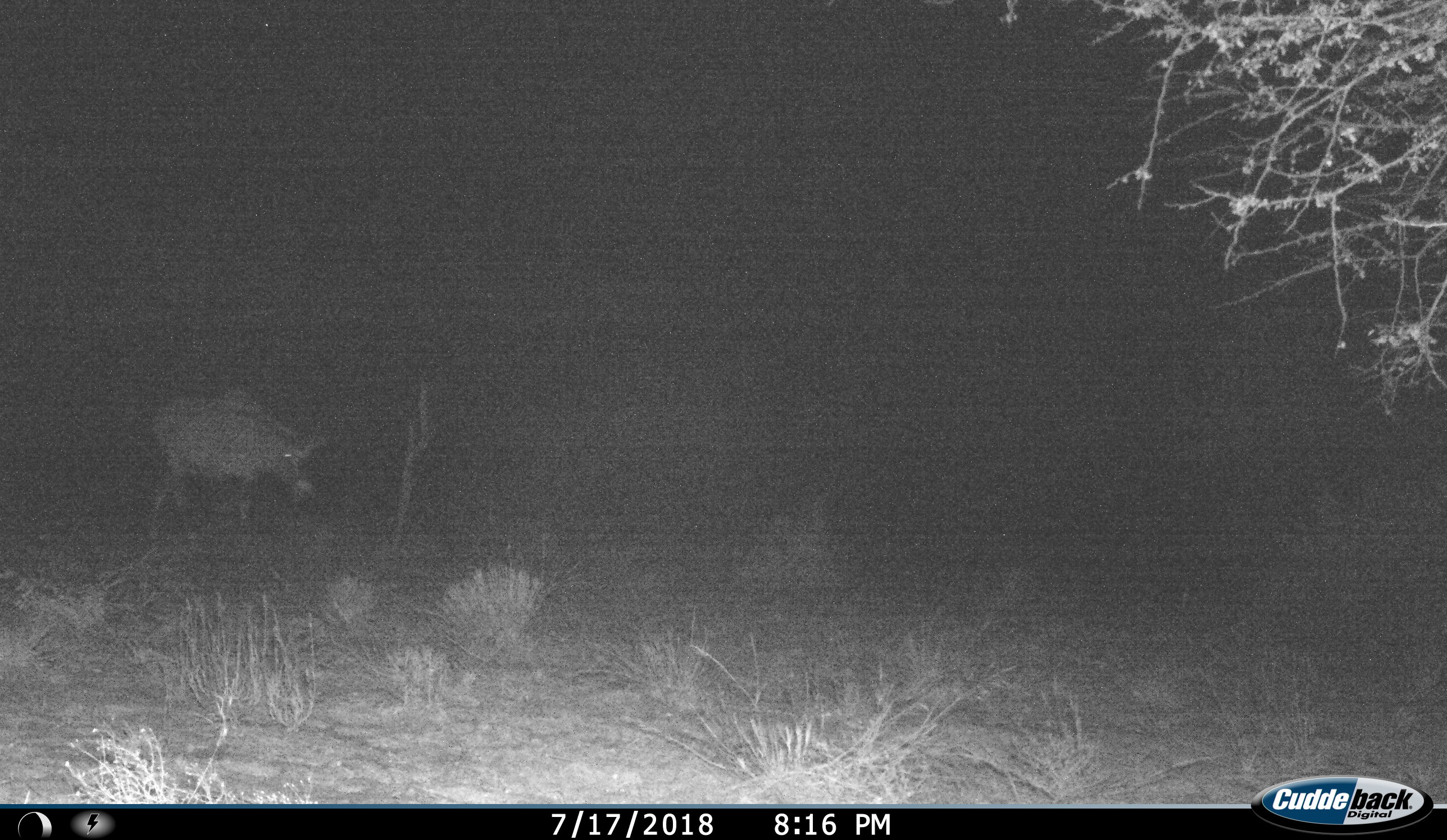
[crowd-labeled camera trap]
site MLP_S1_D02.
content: unidentified animal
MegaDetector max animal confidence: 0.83